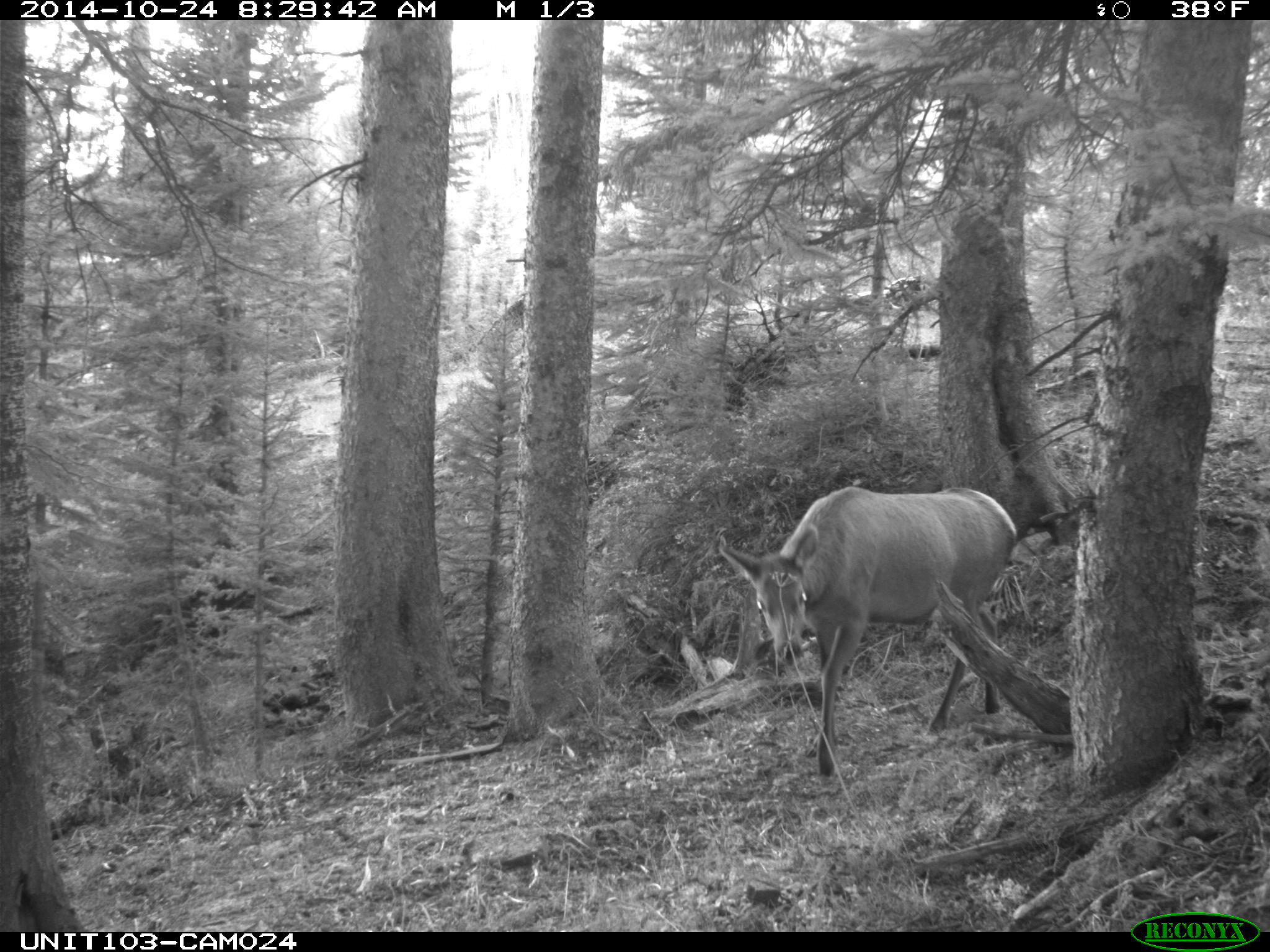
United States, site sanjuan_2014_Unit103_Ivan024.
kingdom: Animalia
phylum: Chordata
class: Mammalia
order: Artiodactyla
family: Cervidae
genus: Cervus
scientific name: Cervus elaphus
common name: red deer